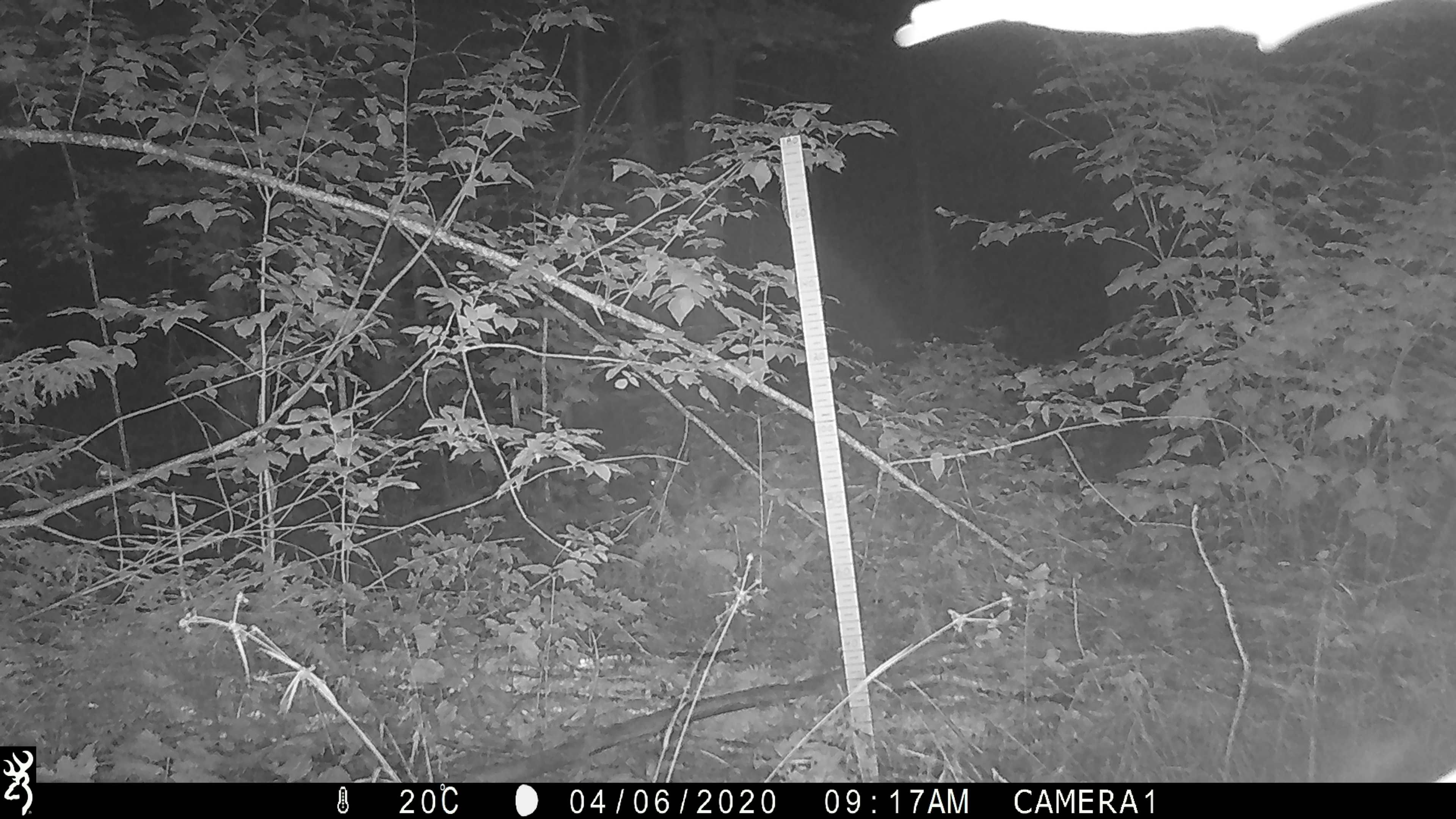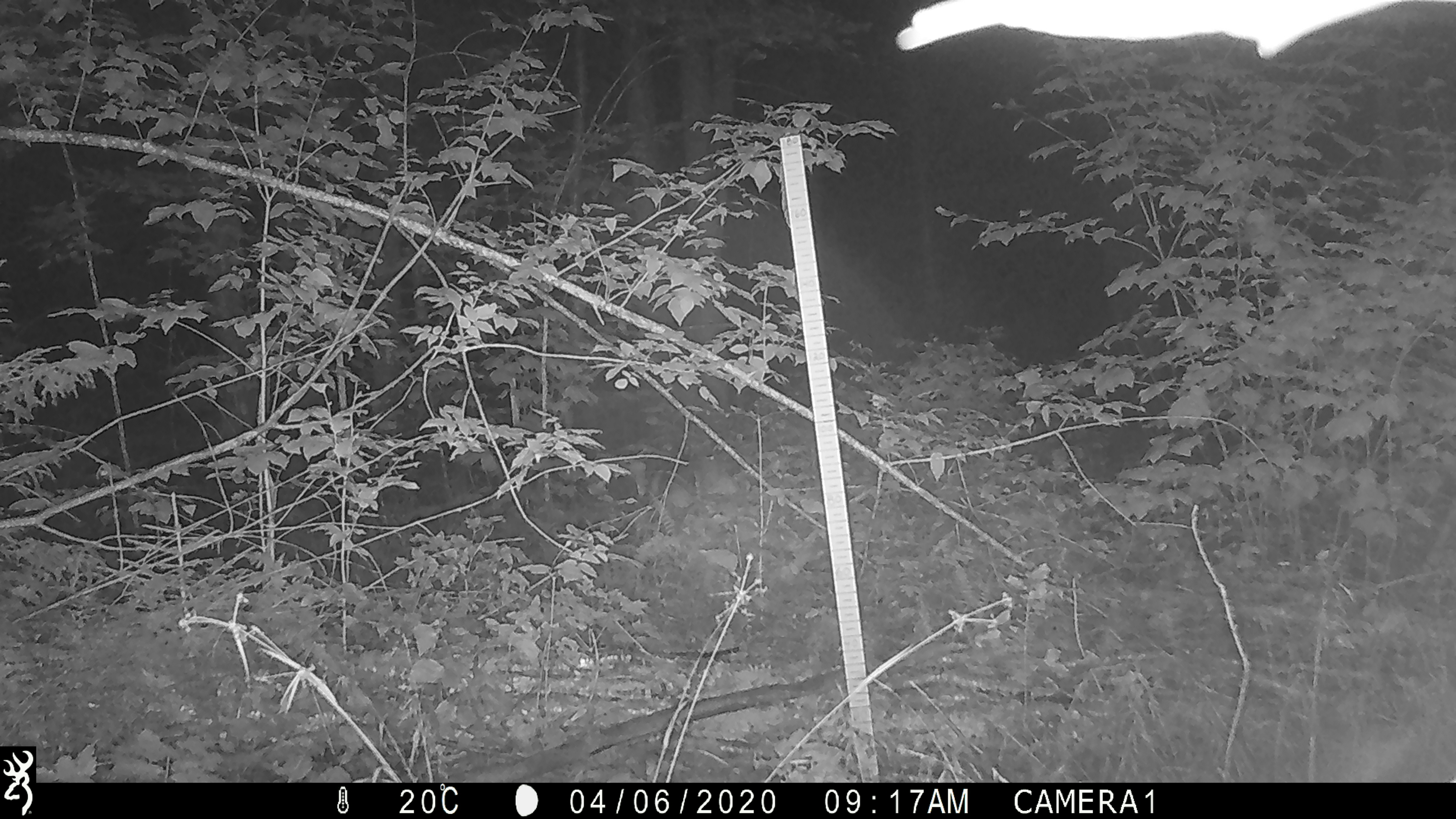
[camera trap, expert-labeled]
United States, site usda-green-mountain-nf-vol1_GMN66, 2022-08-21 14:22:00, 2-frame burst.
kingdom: Animalia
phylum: Chordata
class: Mammalia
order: Artiodactyla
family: Cervidae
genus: Odocoileus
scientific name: Odocoileus virginianus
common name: white-tailed deer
White-tailed deer (Odocoileus virginianus).